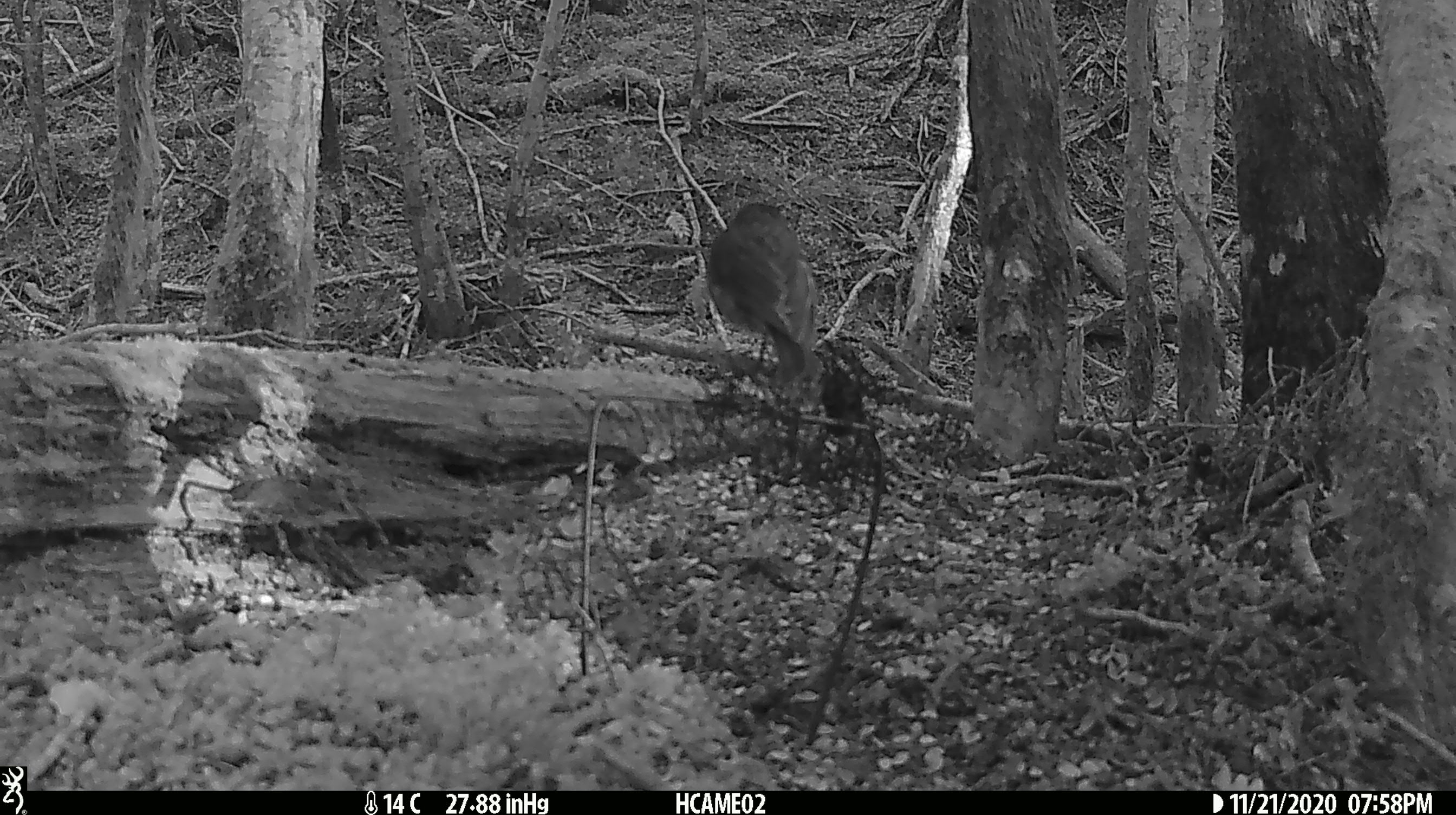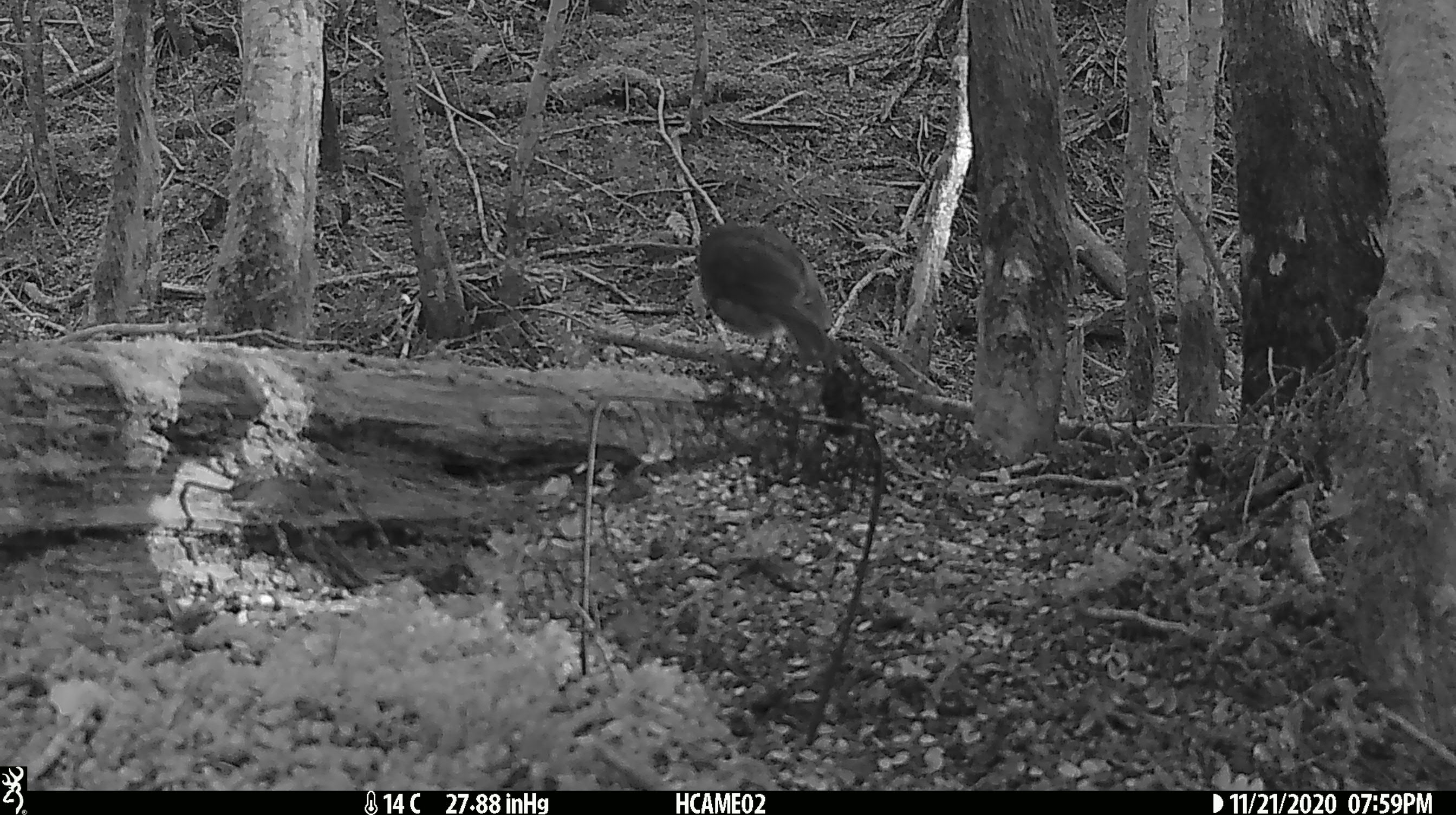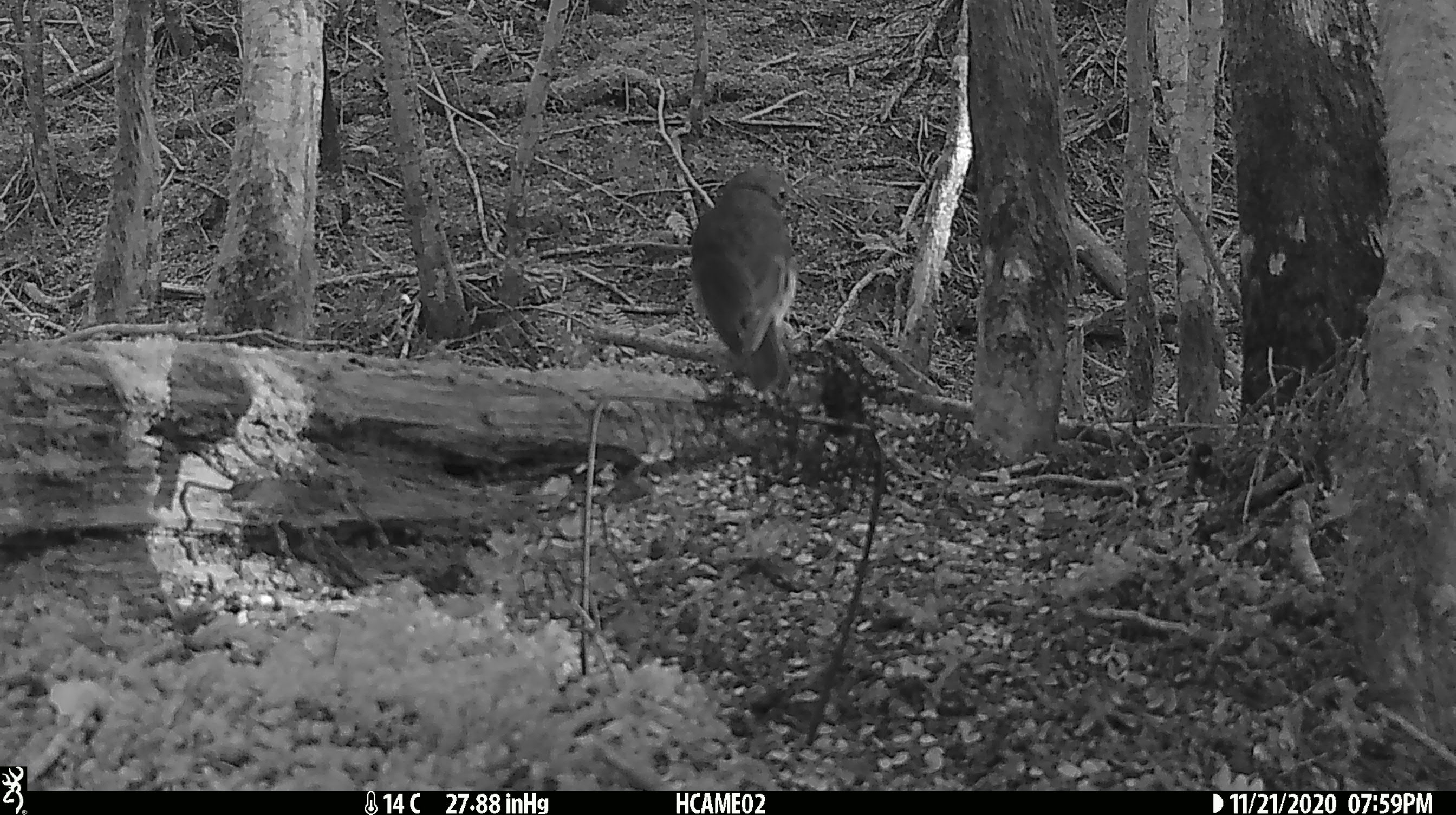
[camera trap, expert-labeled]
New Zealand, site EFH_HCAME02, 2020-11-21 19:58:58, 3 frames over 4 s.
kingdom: Animalia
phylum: Chordata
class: Aves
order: Passeriformes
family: Petroicidae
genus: Petroica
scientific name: Petroica australis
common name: new zealand robin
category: robin